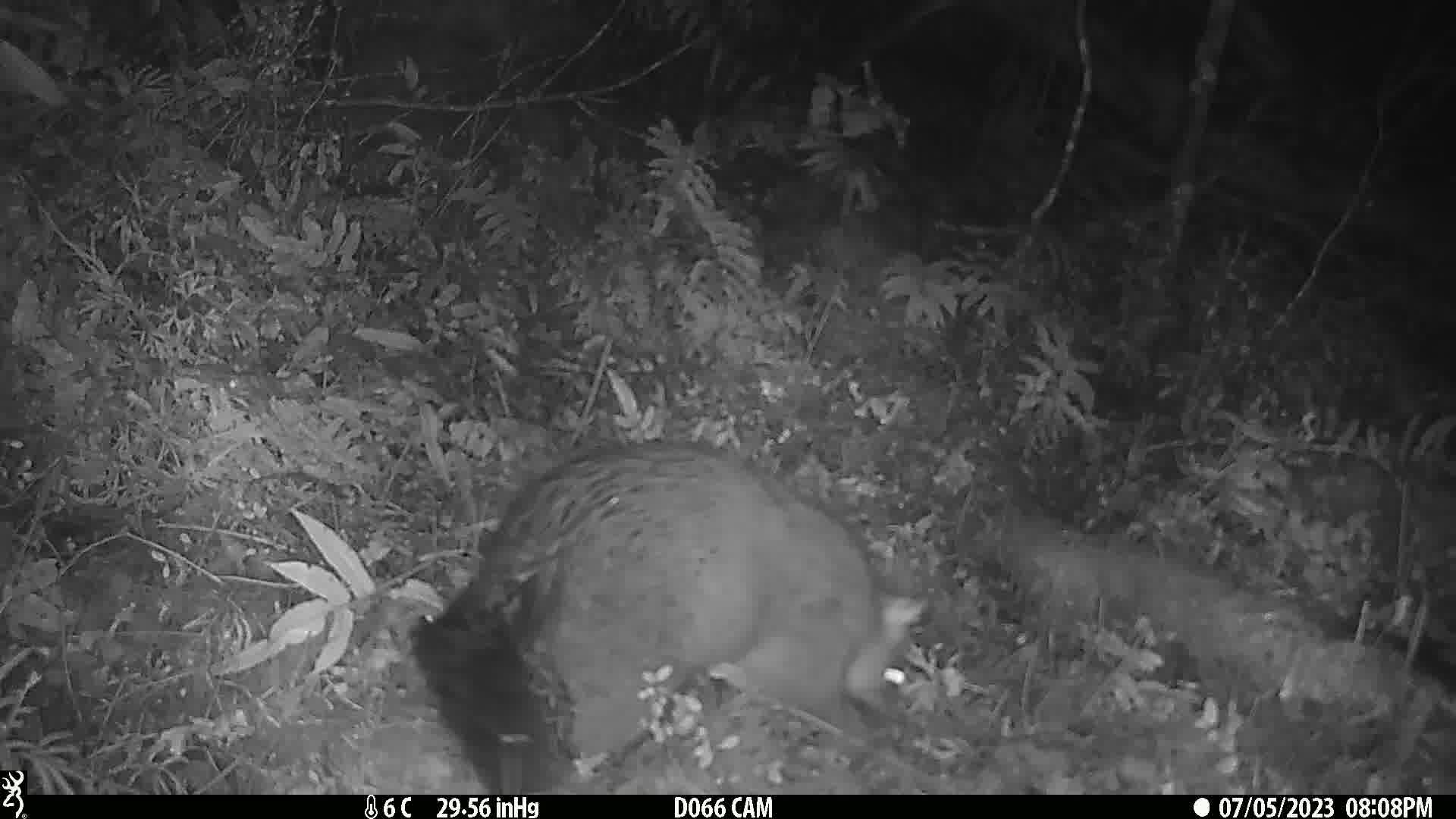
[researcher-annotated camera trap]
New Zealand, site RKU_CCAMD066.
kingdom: Animalia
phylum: Chordata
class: Mammalia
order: Diprotodontia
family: Phalangeridae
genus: Trichosurus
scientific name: Trichosurus vulpecula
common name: common brushtail possum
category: possum